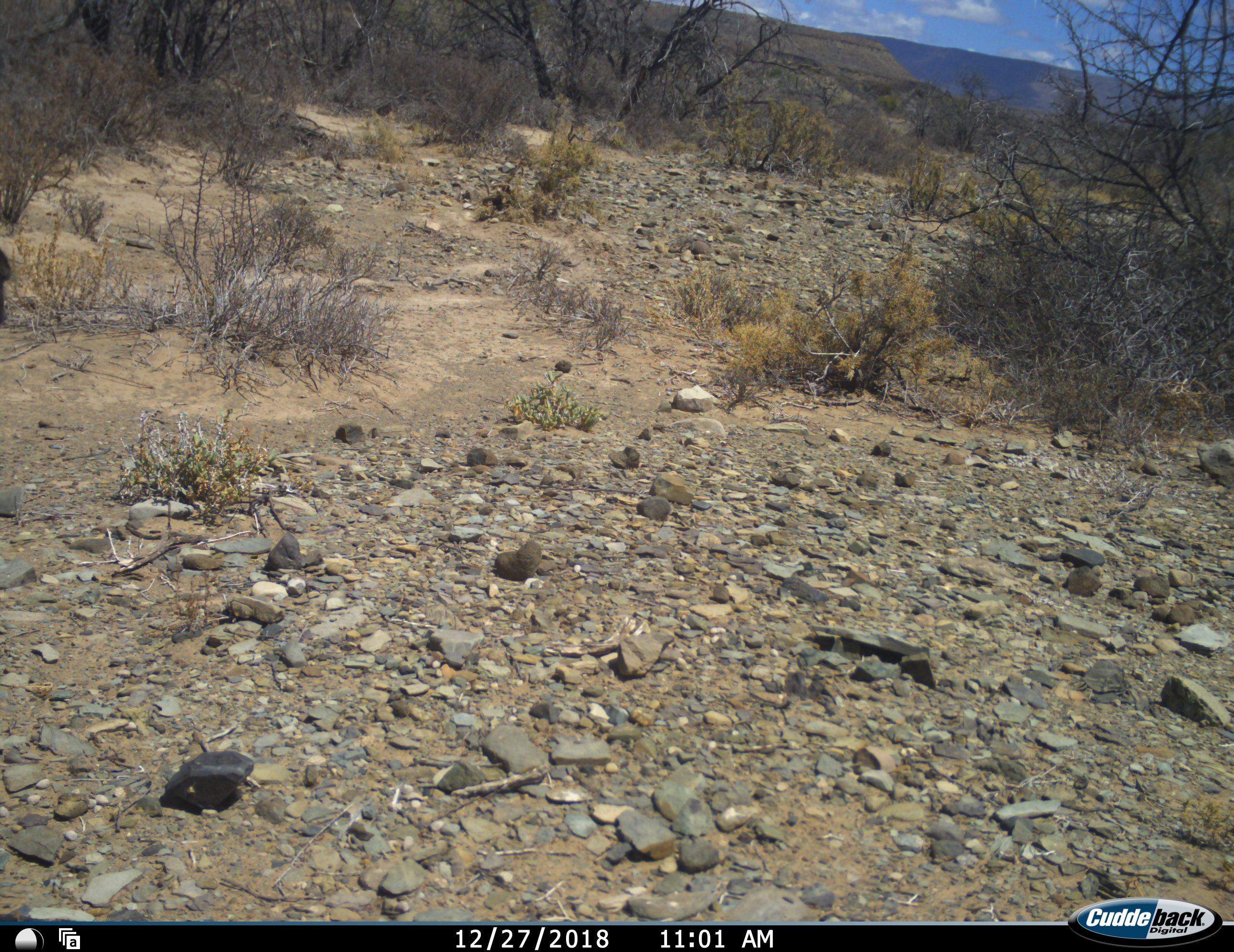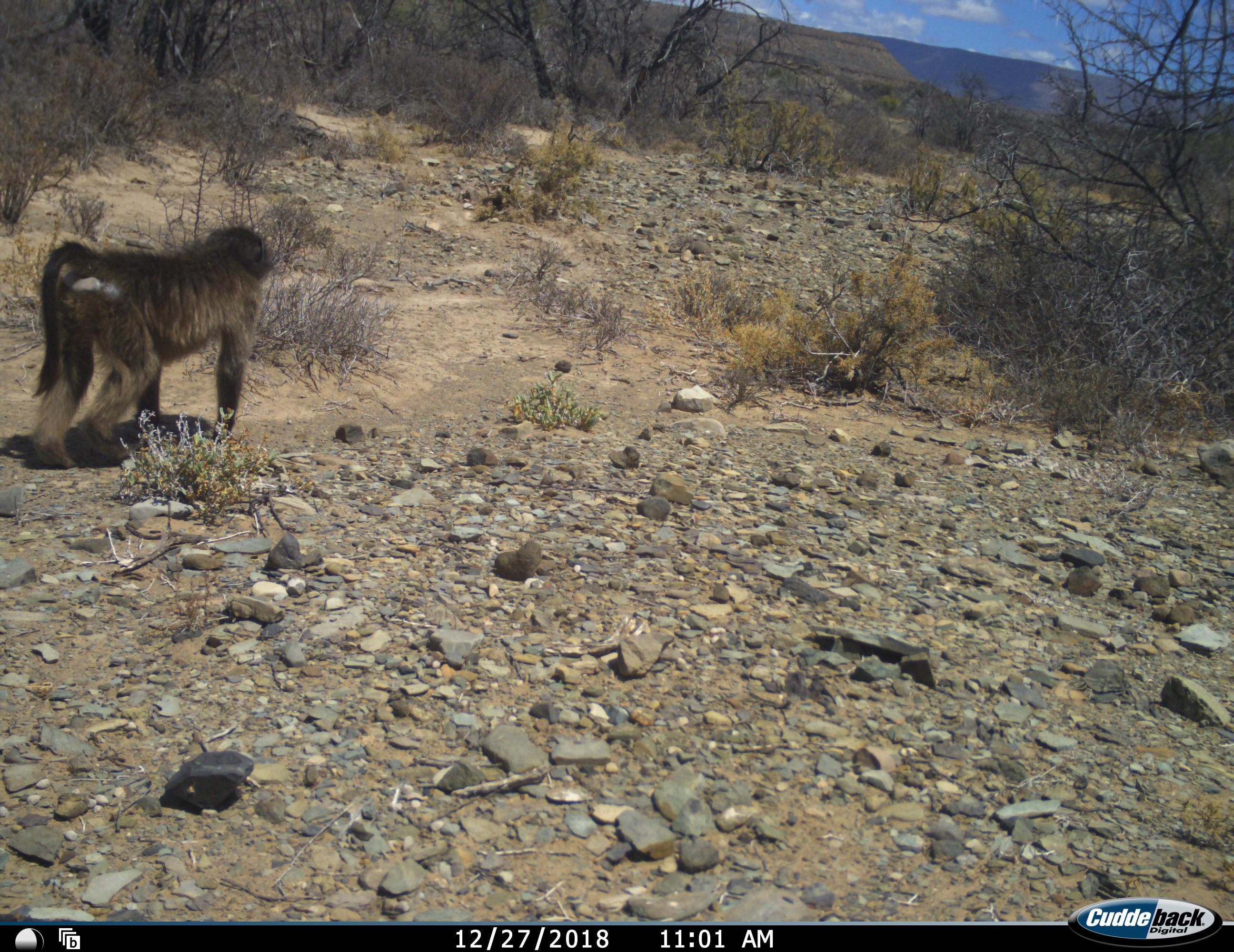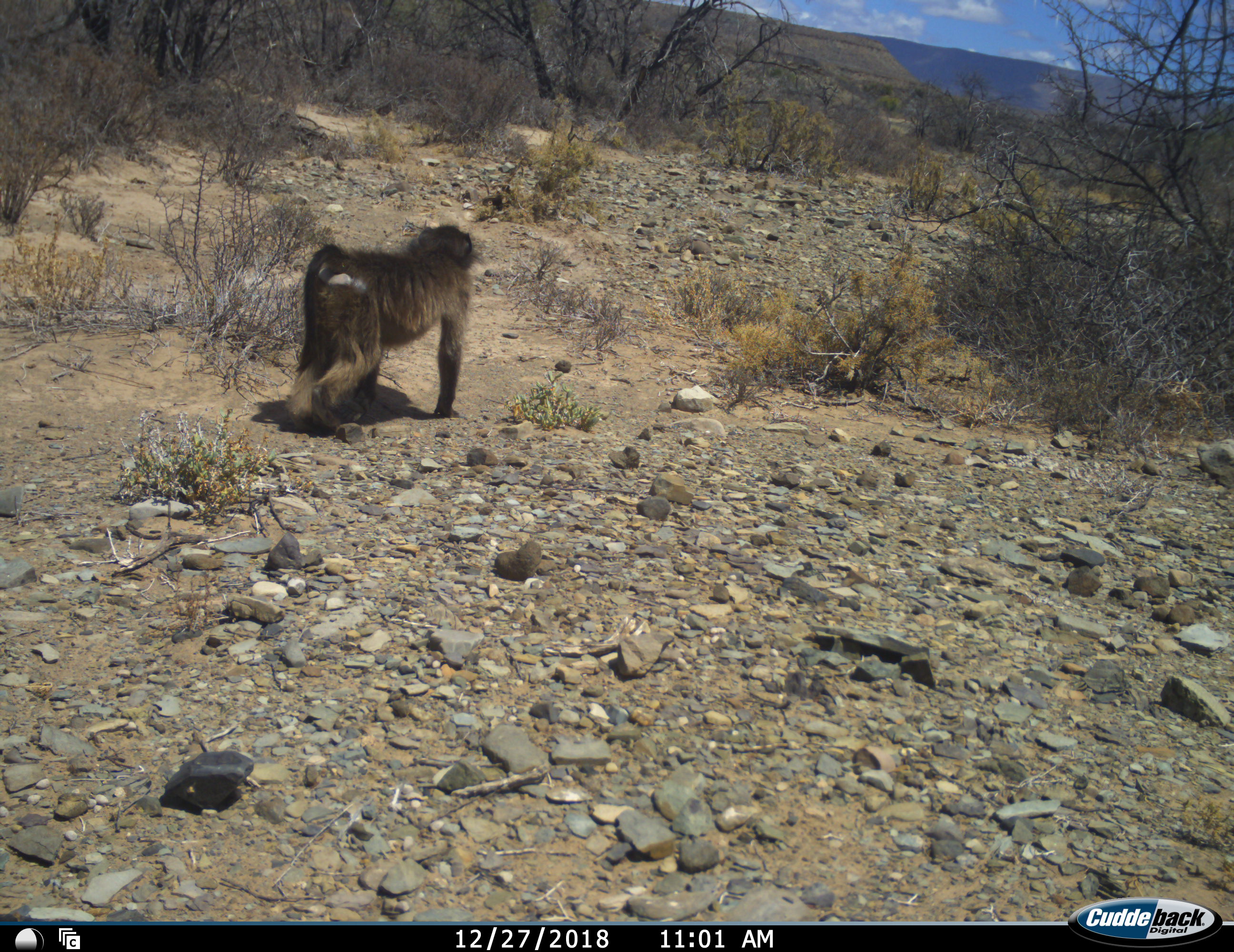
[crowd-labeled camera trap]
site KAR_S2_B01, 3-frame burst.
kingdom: Animalia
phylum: Chordata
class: Mammalia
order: Primates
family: Cercopithecidae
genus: Papio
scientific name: Papio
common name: baboon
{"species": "baboon (Papio)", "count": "1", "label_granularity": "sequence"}